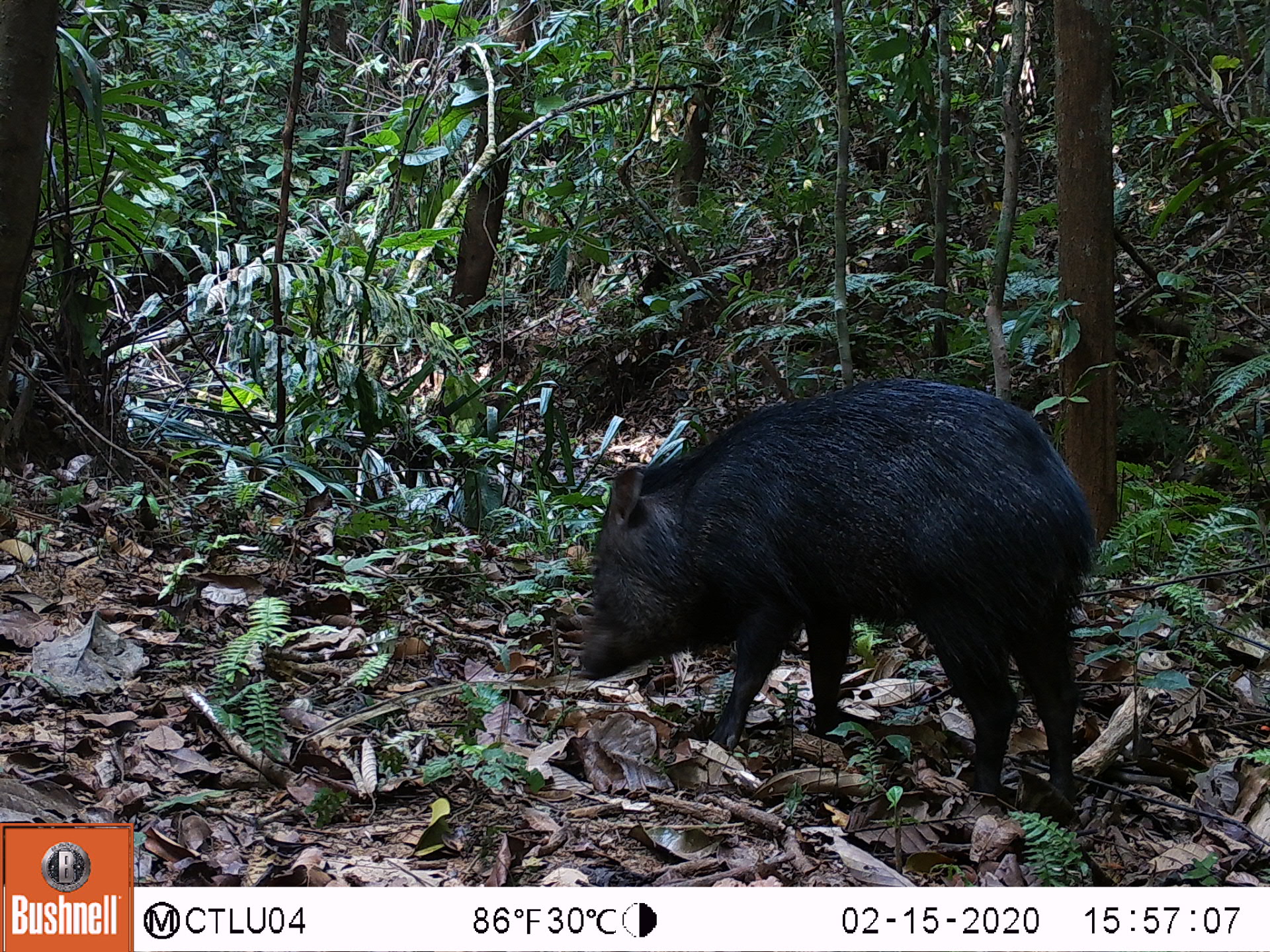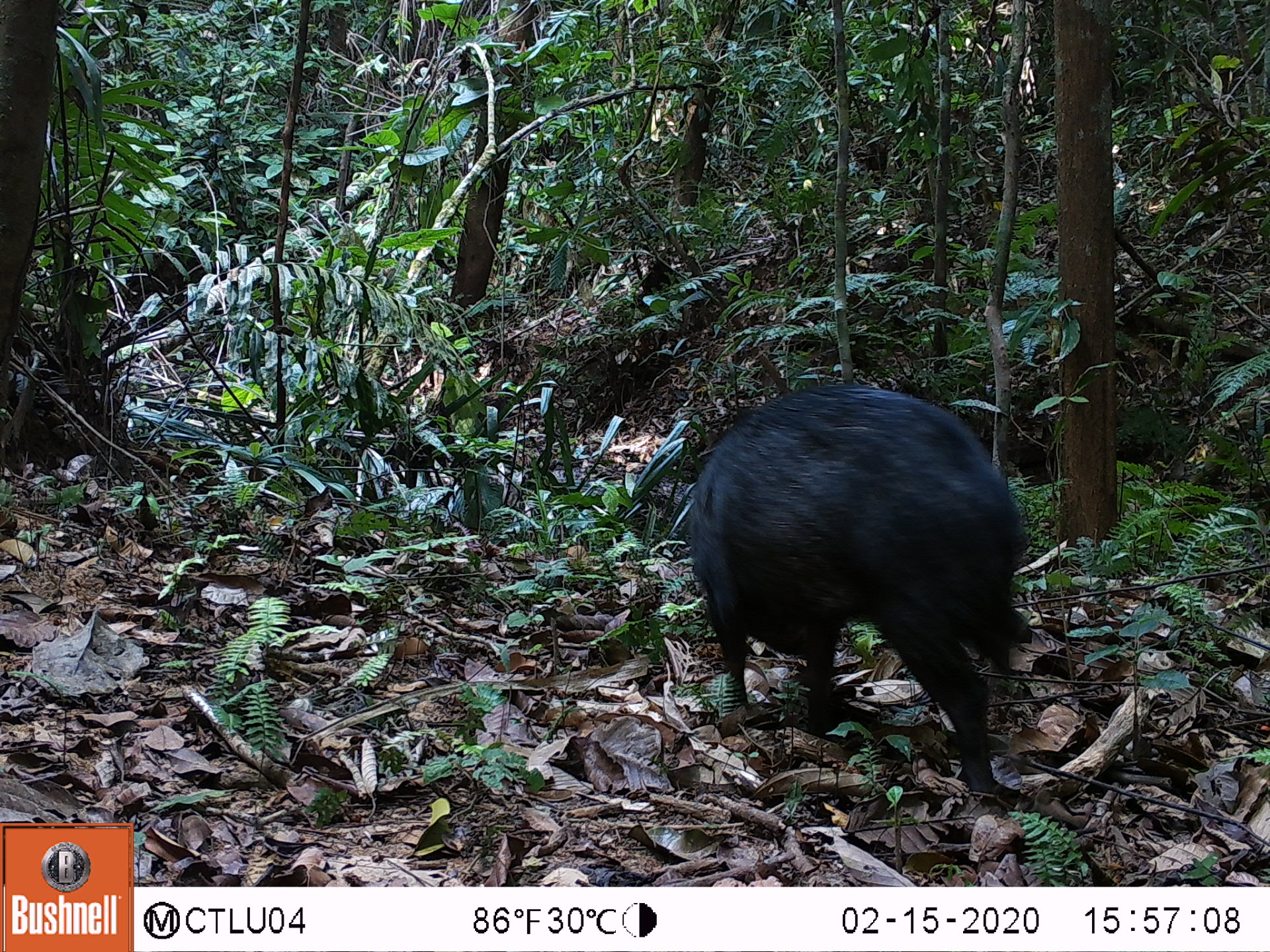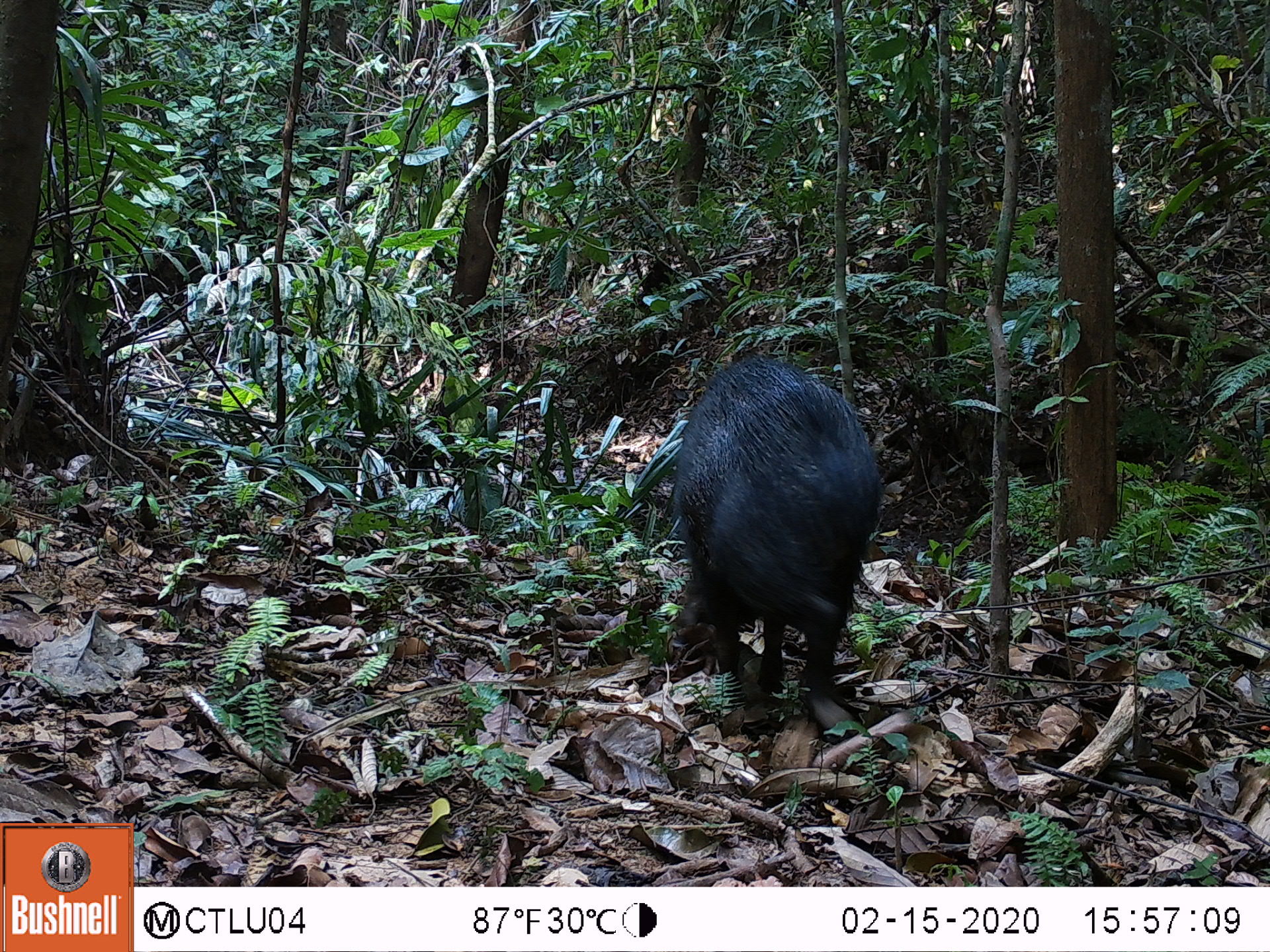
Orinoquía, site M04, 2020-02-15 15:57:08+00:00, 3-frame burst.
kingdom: Animalia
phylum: Chordata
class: Mammalia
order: Artiodactyla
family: Tayassuidae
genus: Pecari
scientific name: Pecari tajacu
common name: collared peccary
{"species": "collared peccary (Pecari tajacu)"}